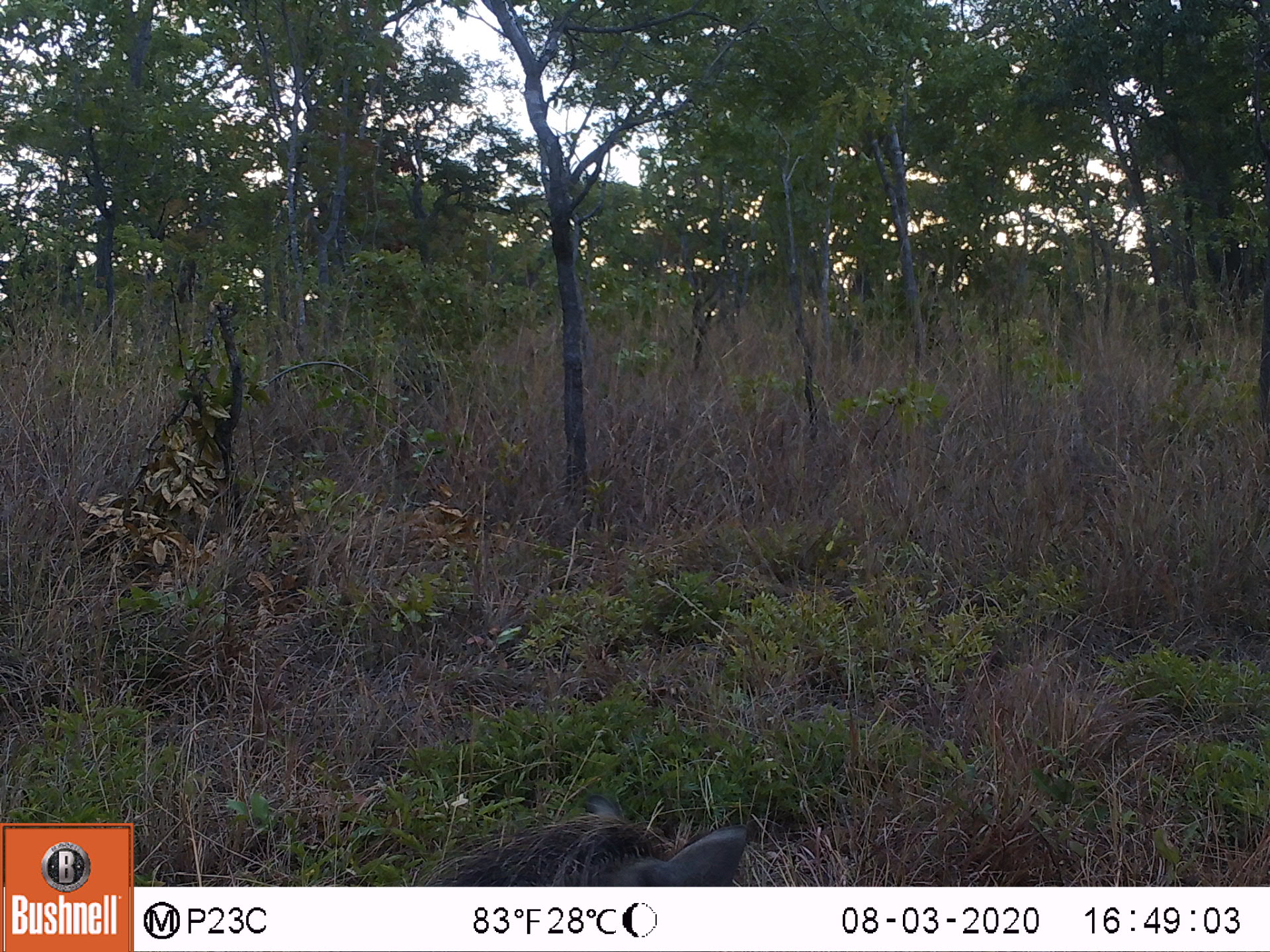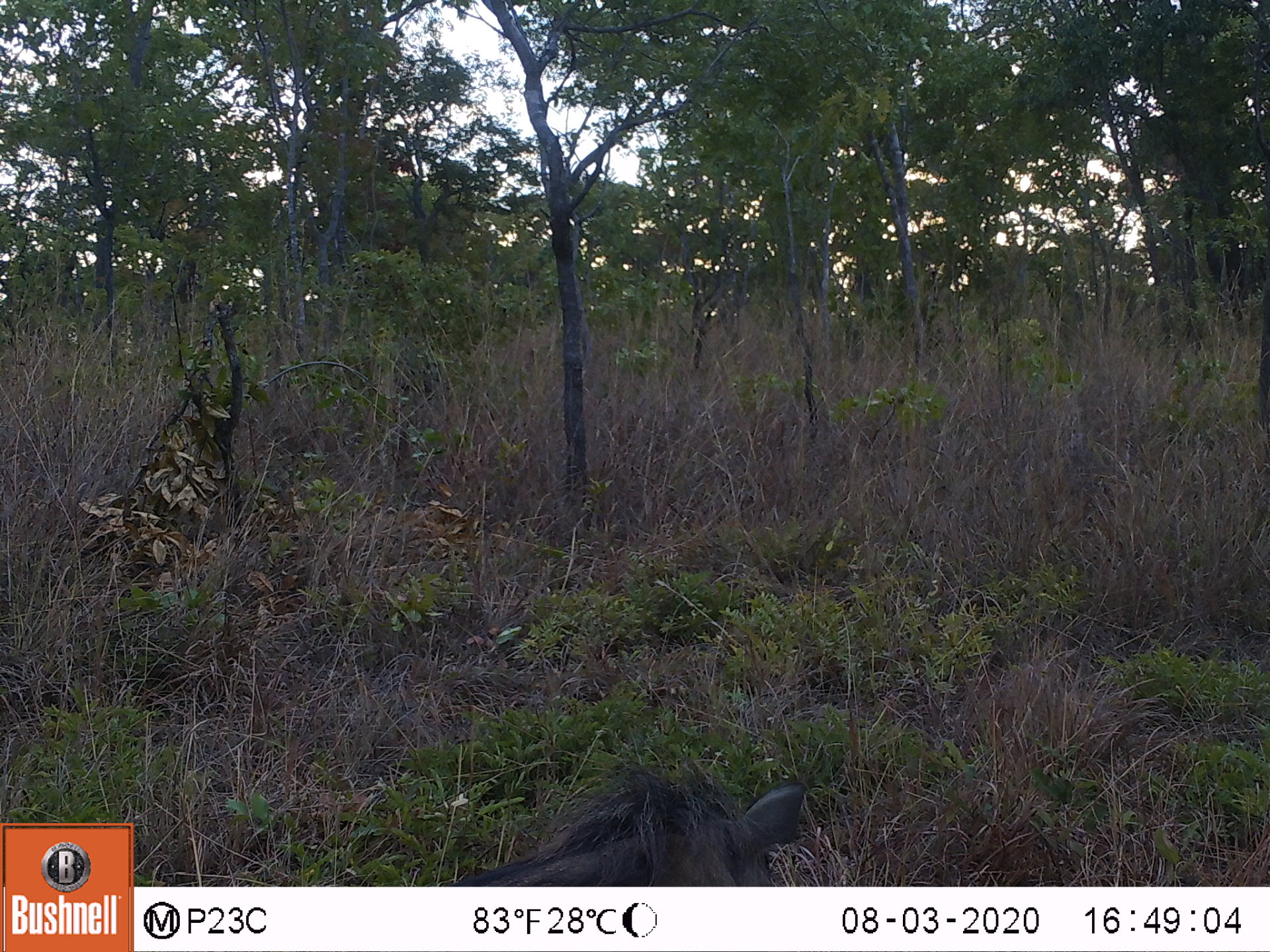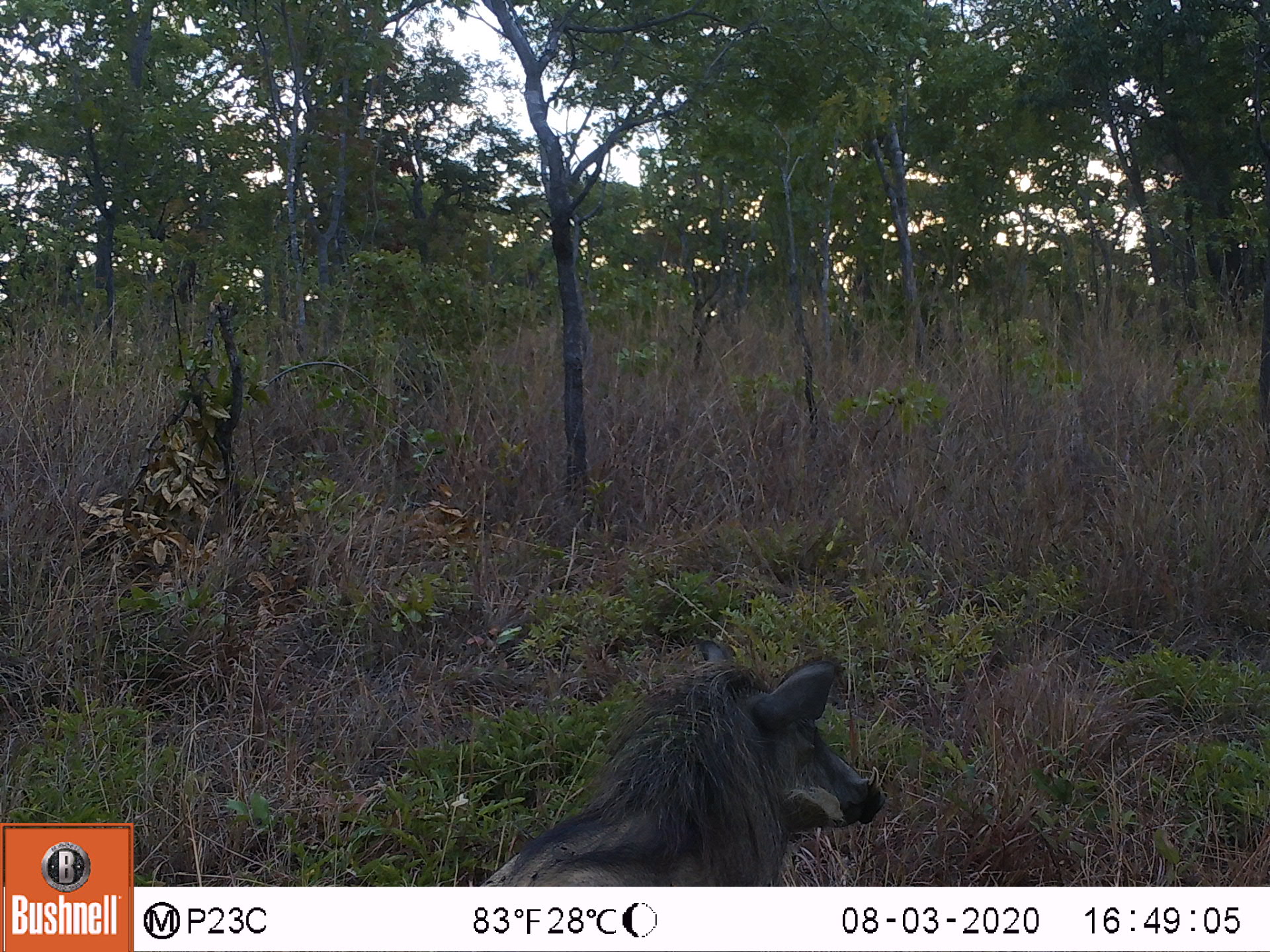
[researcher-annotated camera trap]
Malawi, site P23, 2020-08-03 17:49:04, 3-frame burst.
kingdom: Animalia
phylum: Chordata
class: Mammalia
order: Artiodactyla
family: Suidae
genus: Phacochoerus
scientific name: Phacochoerus africanus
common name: common warthog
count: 1